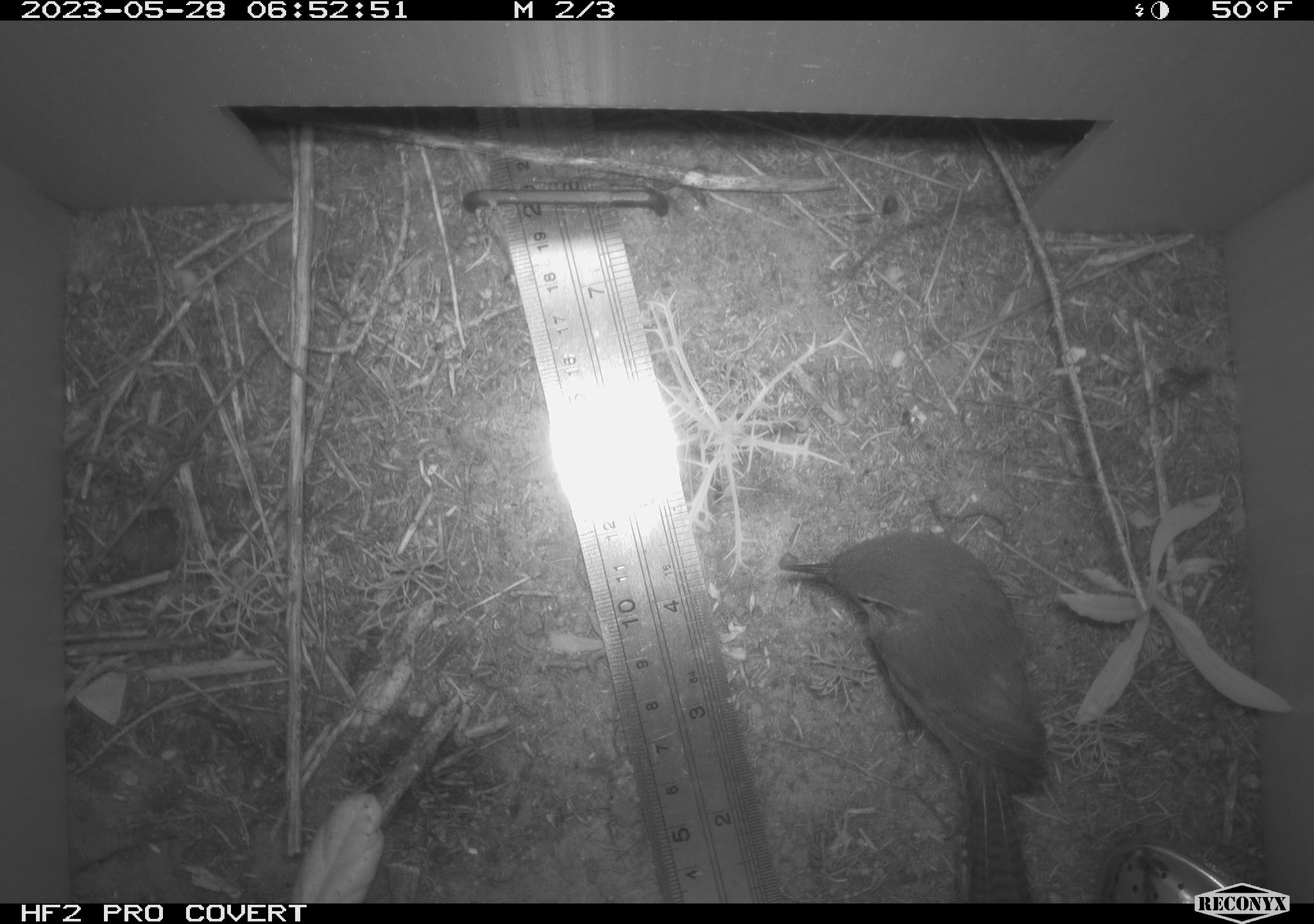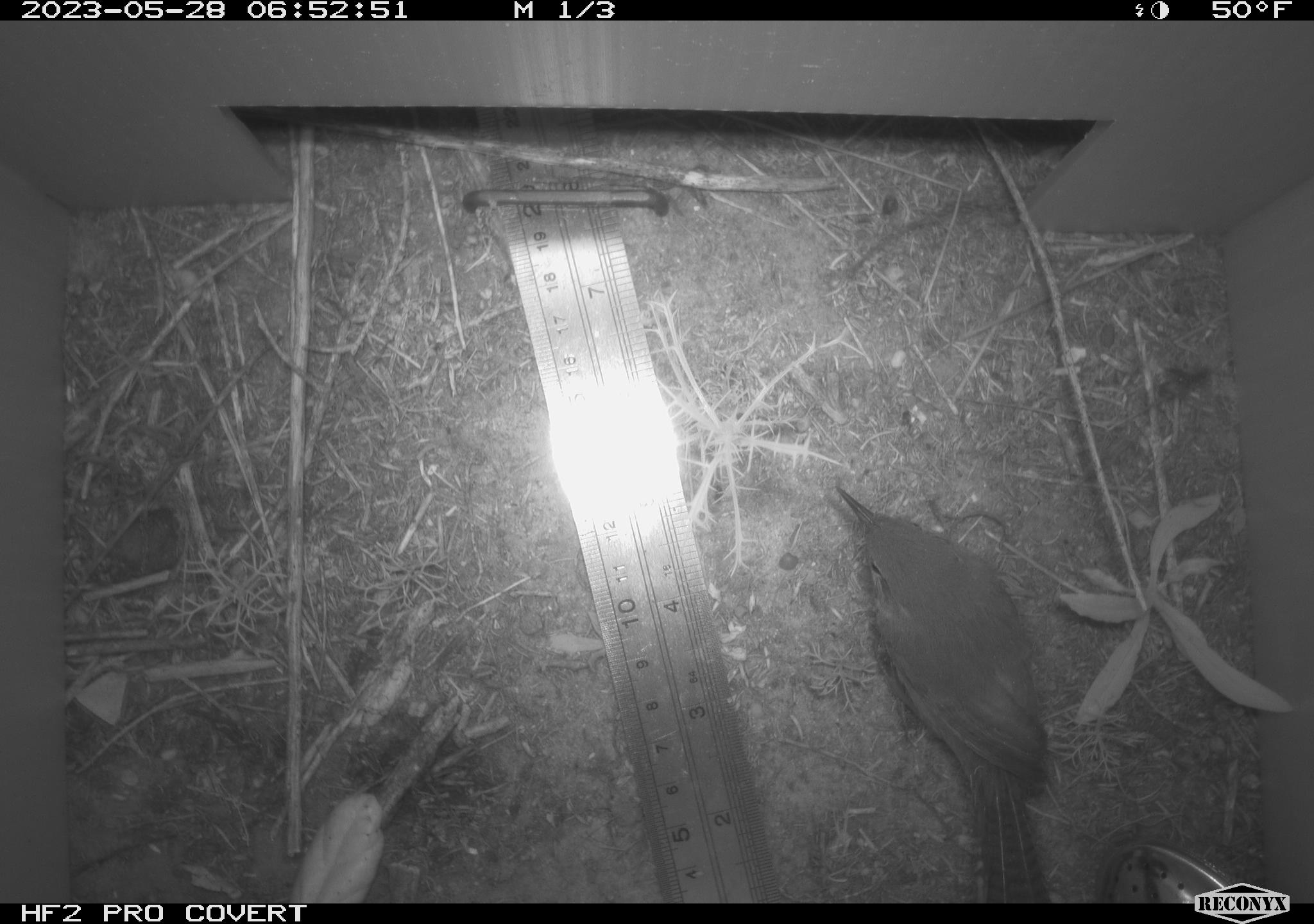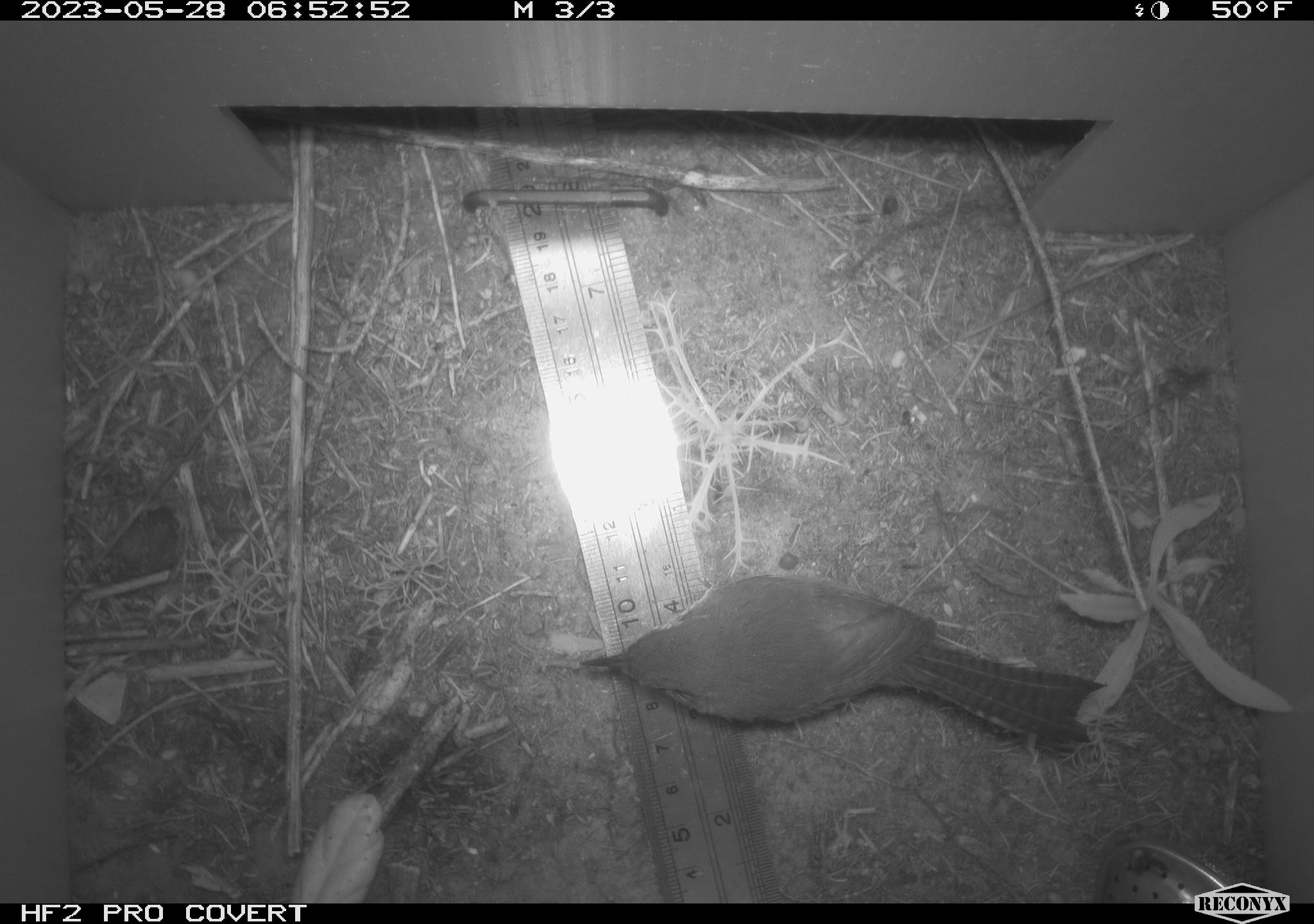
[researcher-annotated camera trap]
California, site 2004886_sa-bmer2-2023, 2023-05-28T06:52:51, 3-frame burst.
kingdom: Animalia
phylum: Chordata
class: Aves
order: Passeriformes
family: Troglodytidae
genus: Thryomanes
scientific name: Thryomanes bewickii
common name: bewick's wren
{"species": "bewick's wren (Thryomanes bewickii)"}